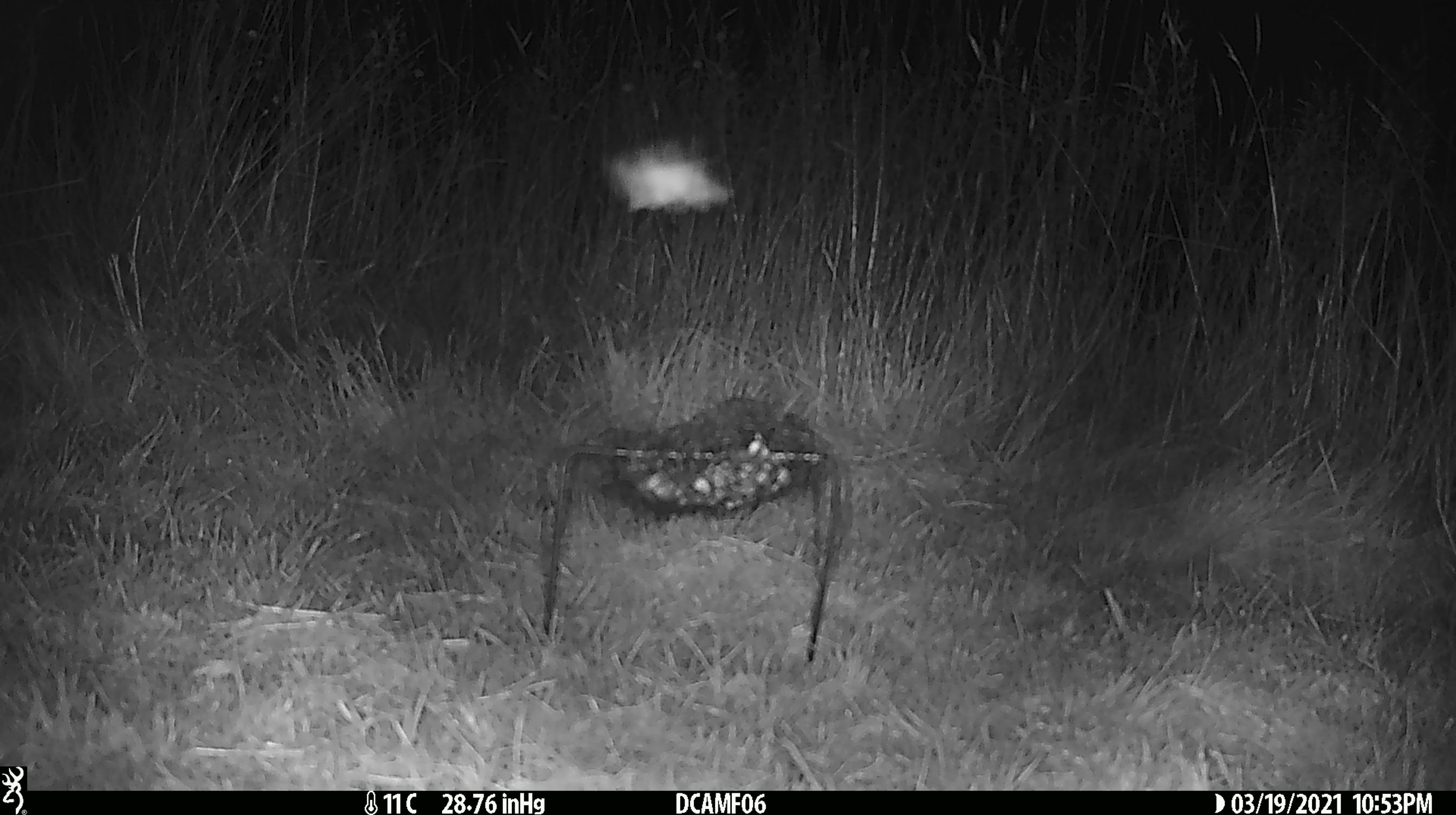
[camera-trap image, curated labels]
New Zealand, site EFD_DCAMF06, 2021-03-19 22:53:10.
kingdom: Animalia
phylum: Arthropoda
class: Insecta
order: Lepidoptera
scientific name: Lepidoptera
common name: moth